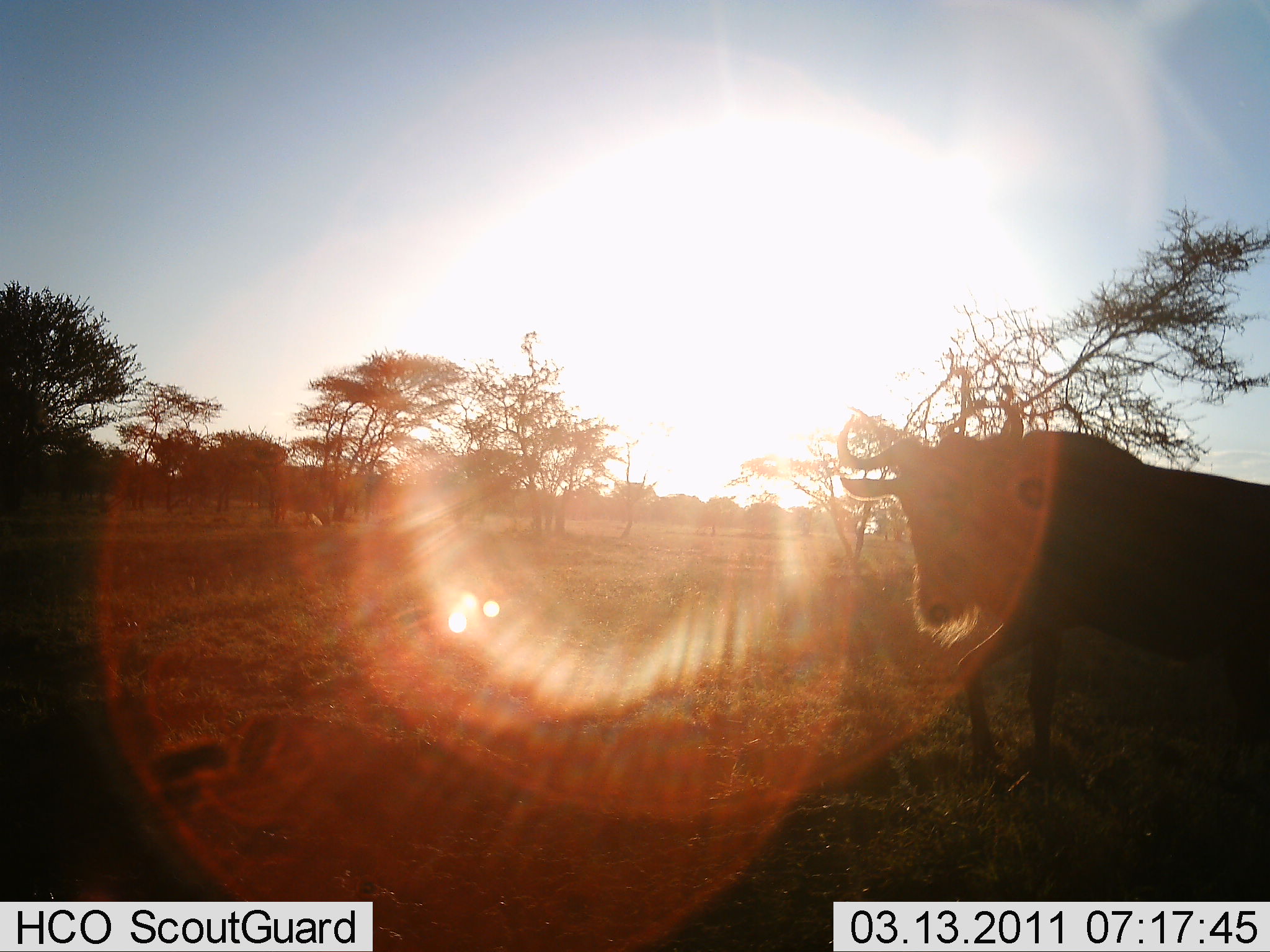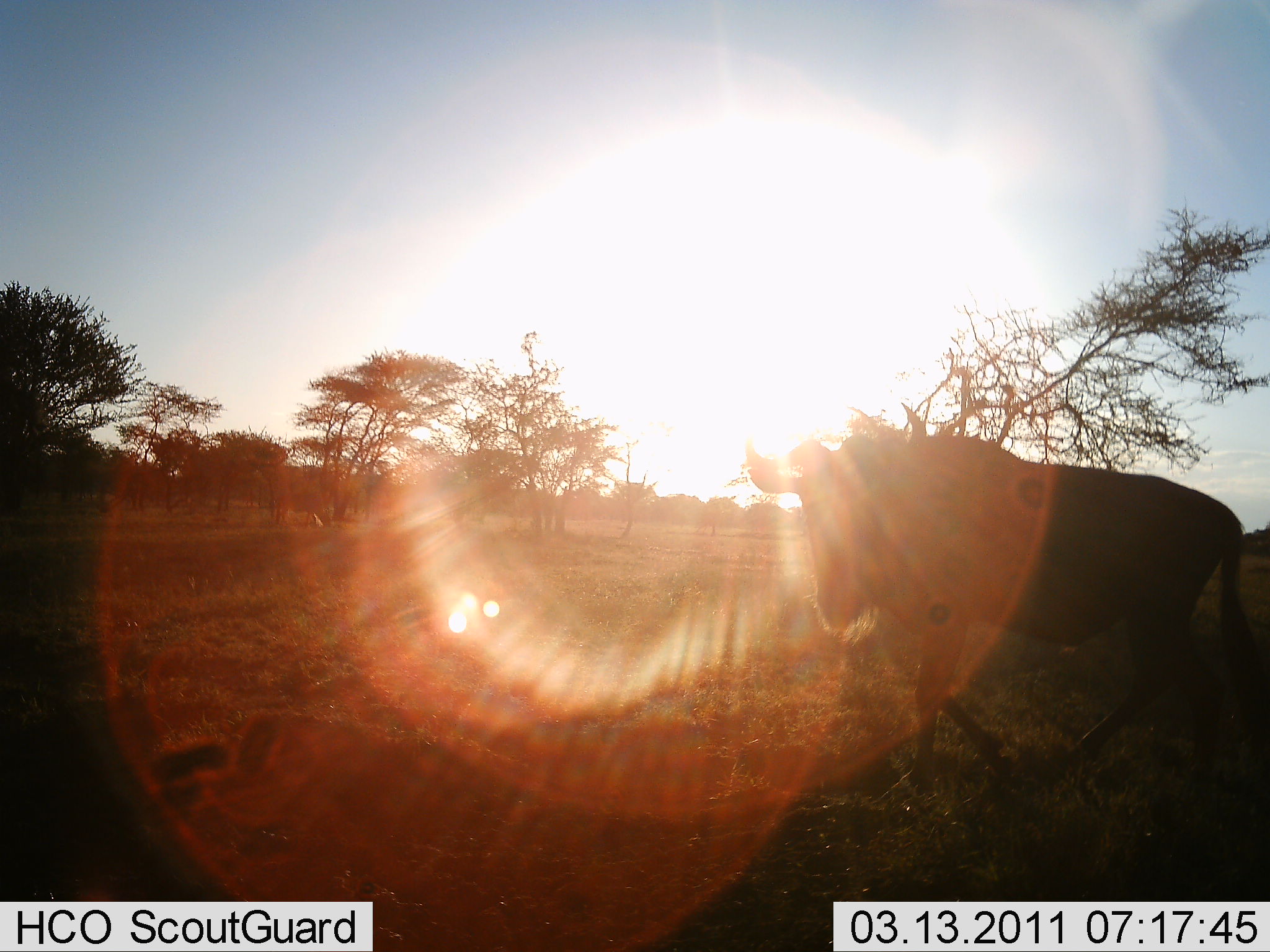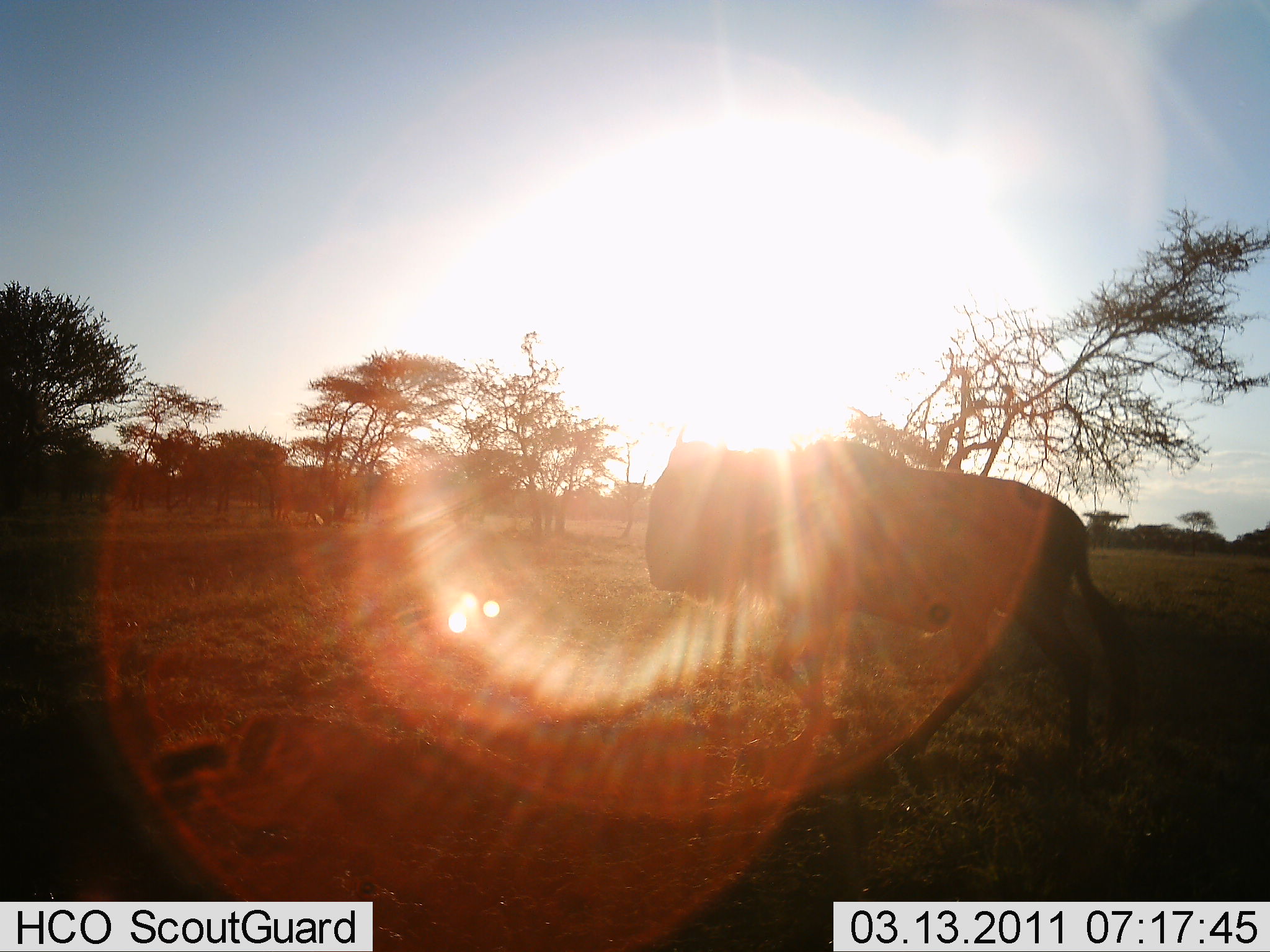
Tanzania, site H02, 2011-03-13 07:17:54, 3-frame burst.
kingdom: Animalia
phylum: Chordata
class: Mammalia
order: Artiodactyla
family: Bovidae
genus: Connochaetes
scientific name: Connochaetes taurinus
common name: blue wildebeest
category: wildebeest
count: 1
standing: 29%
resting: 0%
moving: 86%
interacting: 0%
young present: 0%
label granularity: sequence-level